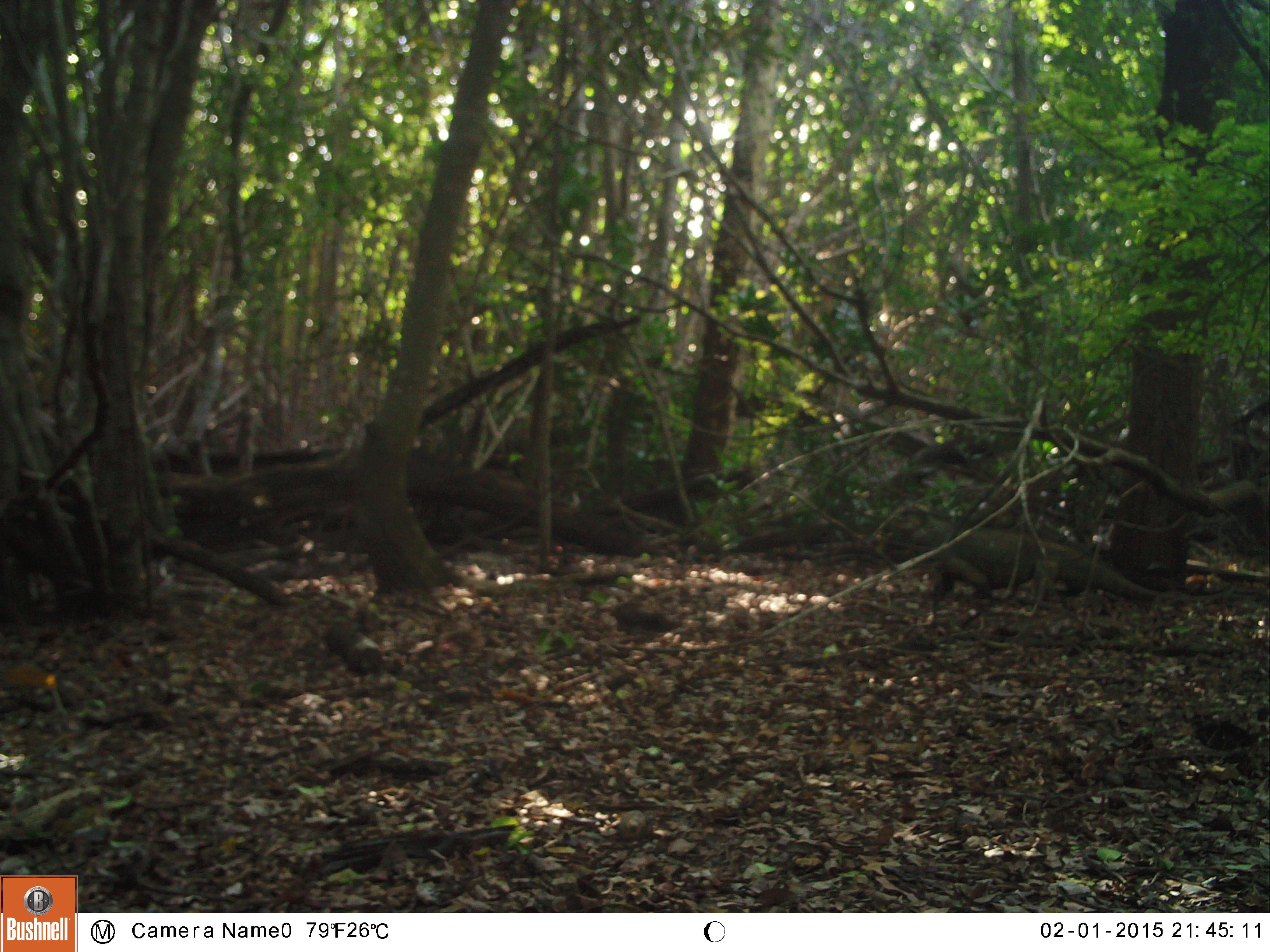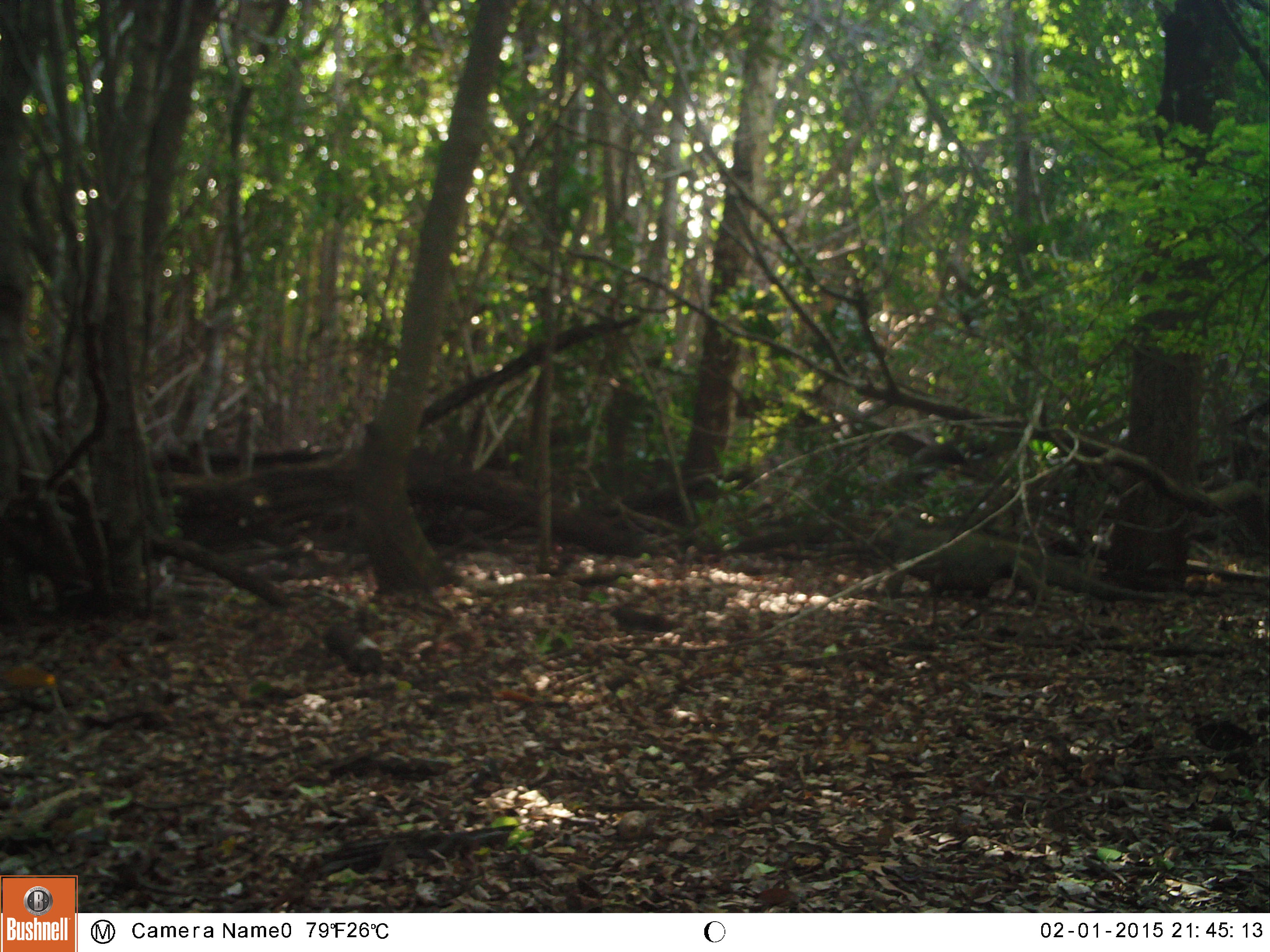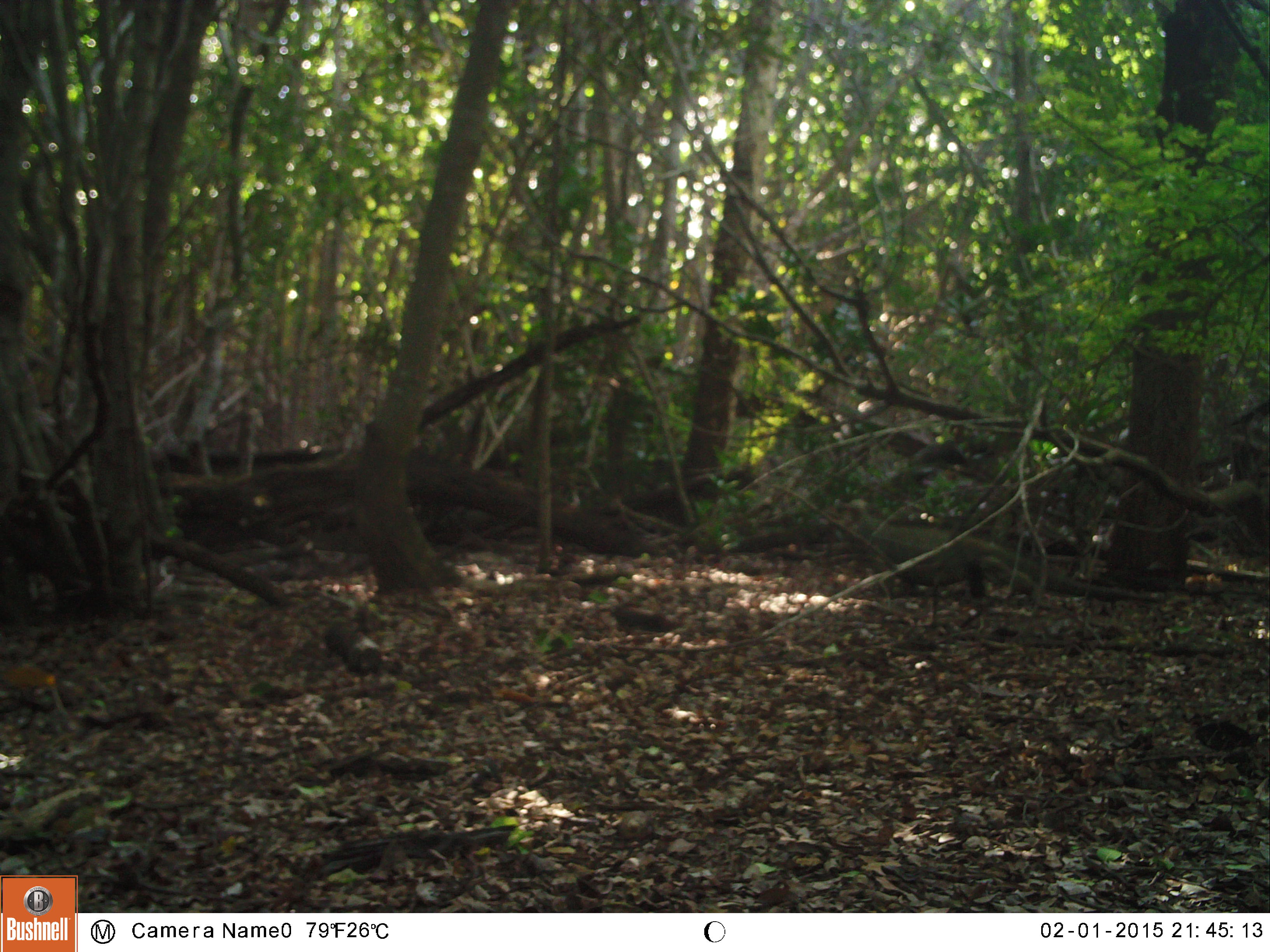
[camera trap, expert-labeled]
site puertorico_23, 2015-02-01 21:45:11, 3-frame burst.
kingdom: Animalia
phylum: Chordata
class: Reptilia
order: Squamata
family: Iguanidae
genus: Iguana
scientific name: Iguana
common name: typical iguanas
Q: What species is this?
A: Iguana (typical iguanas).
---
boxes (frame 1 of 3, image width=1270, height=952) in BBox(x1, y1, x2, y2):
iguana: BBox(889, 514, 1171, 636)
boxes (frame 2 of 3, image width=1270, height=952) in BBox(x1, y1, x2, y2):
iguana: BBox(871, 513, 1167, 614)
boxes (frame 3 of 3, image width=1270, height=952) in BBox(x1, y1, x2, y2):
iguana: BBox(842, 506, 1161, 610)